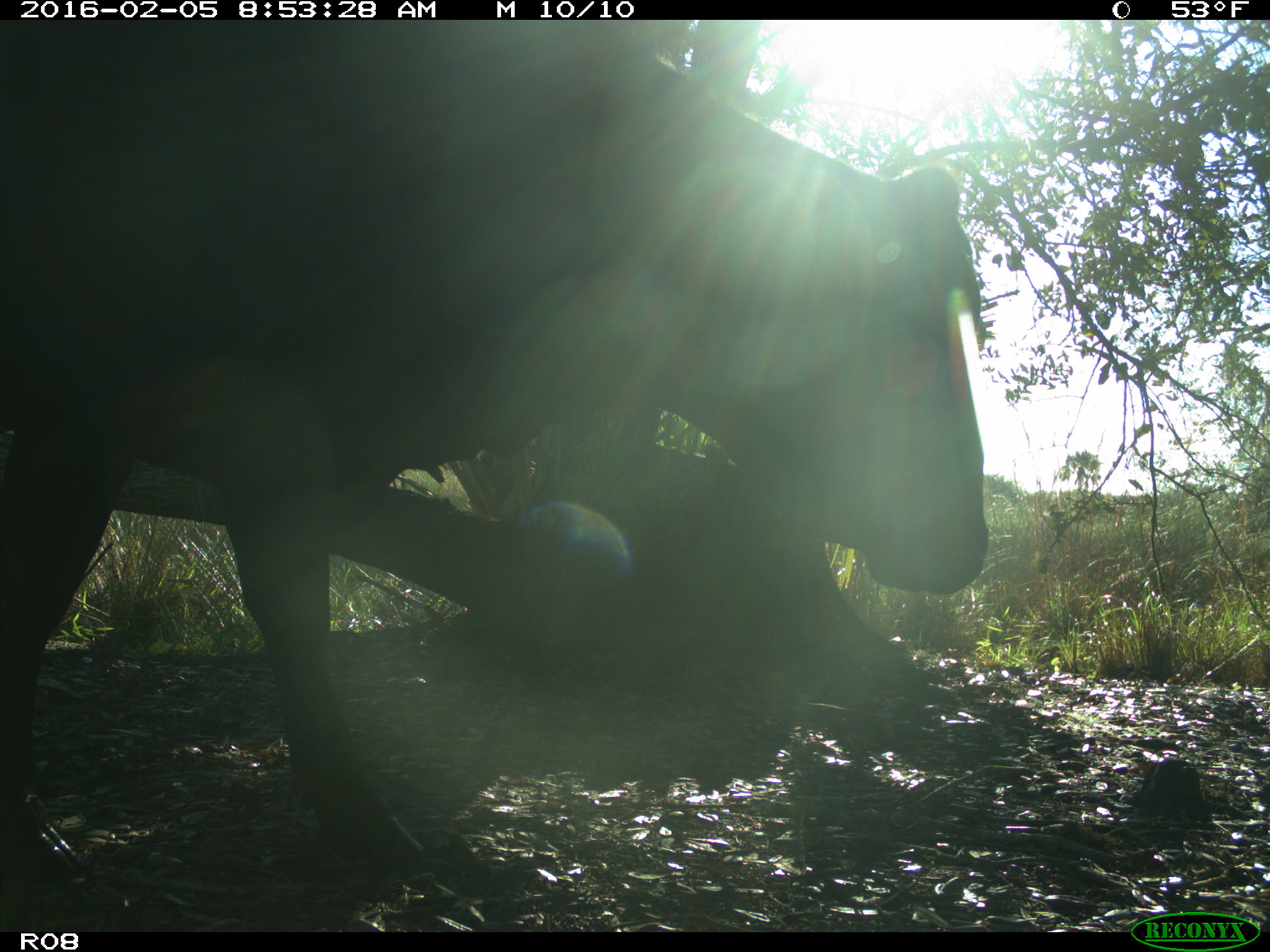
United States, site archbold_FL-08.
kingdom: Animalia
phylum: Chordata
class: Mammalia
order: Artiodactyla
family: Bovidae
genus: Bos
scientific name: Bos taurus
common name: domestic cow